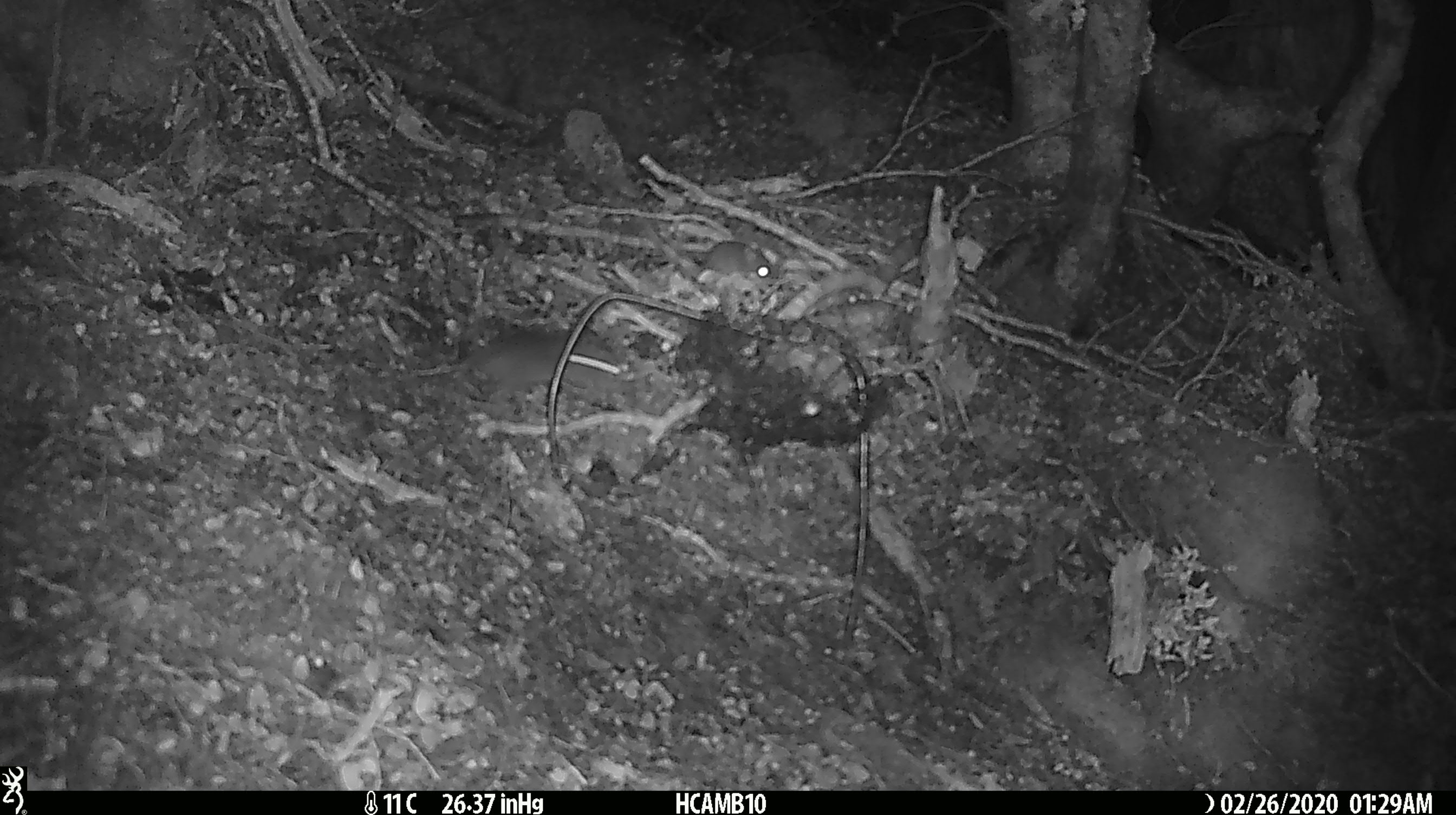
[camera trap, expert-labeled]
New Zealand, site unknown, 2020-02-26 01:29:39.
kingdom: Animalia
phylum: Chordata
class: Mammalia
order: Rodentia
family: Muridae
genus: Mus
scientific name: Mus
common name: mouse